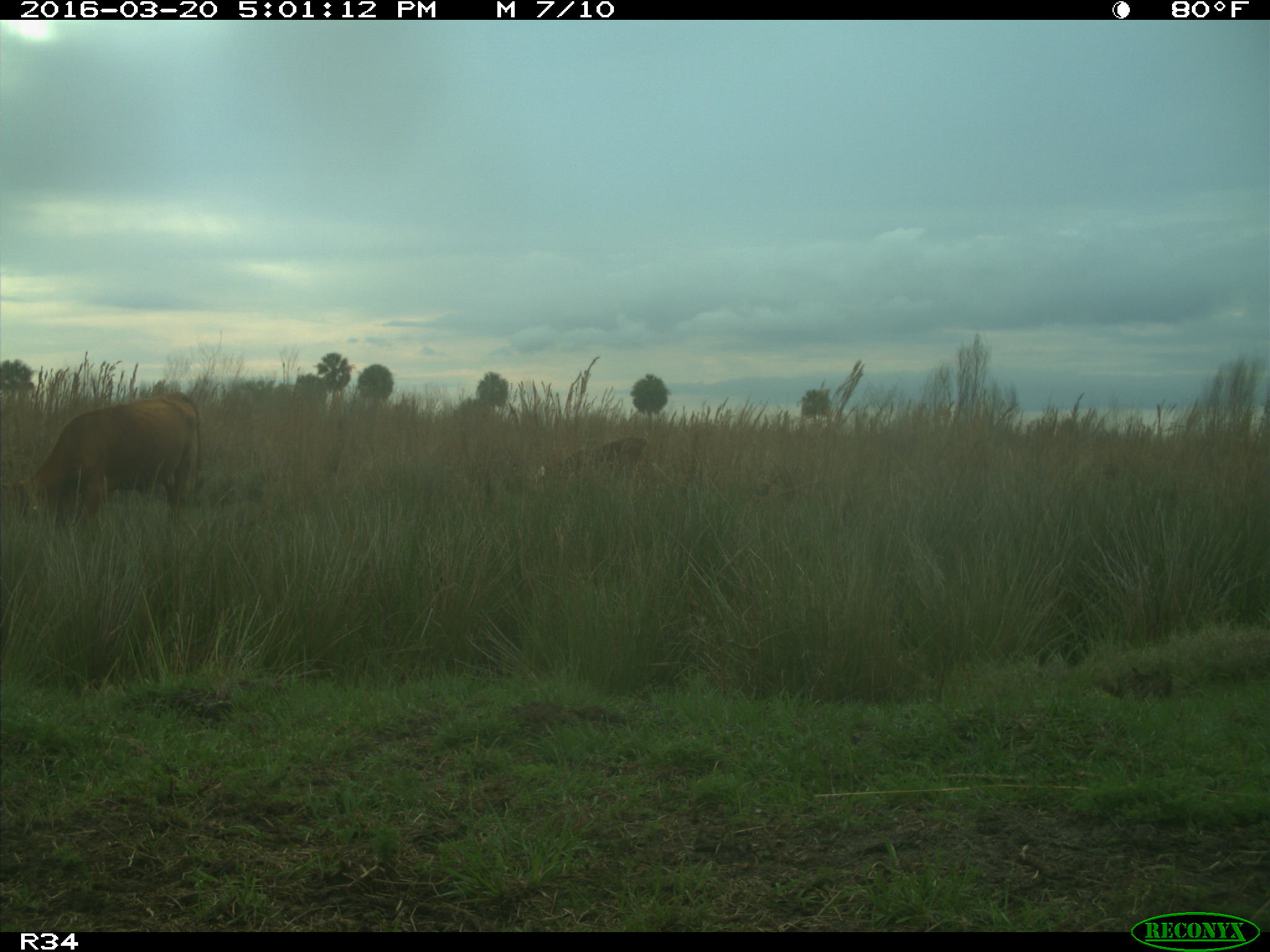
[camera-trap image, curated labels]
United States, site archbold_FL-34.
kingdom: Animalia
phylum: Chordata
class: Mammalia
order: Artiodactyla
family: Bovidae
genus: Bos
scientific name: Bos taurus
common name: domestic cow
Bos taurus (domestic cow).